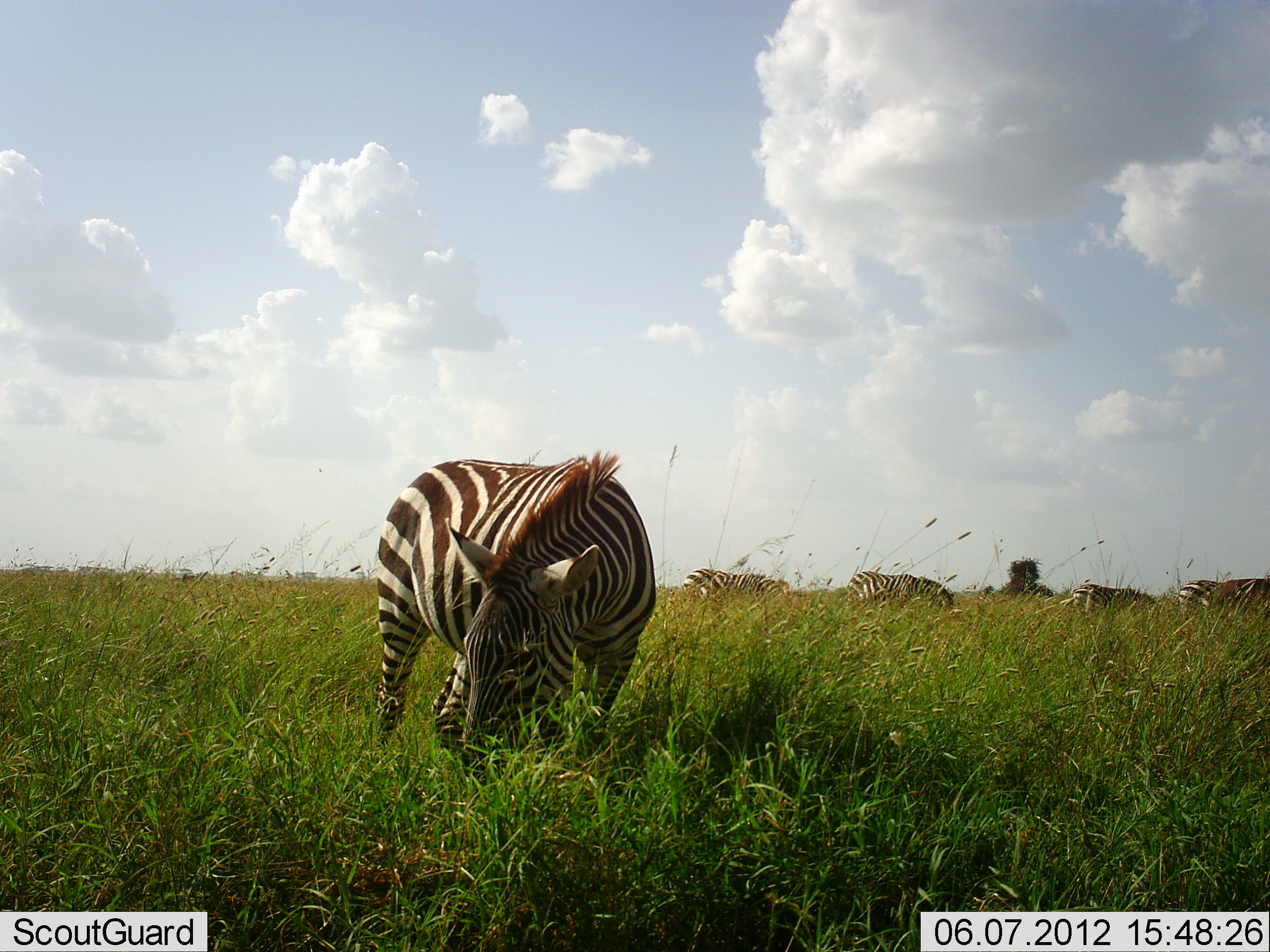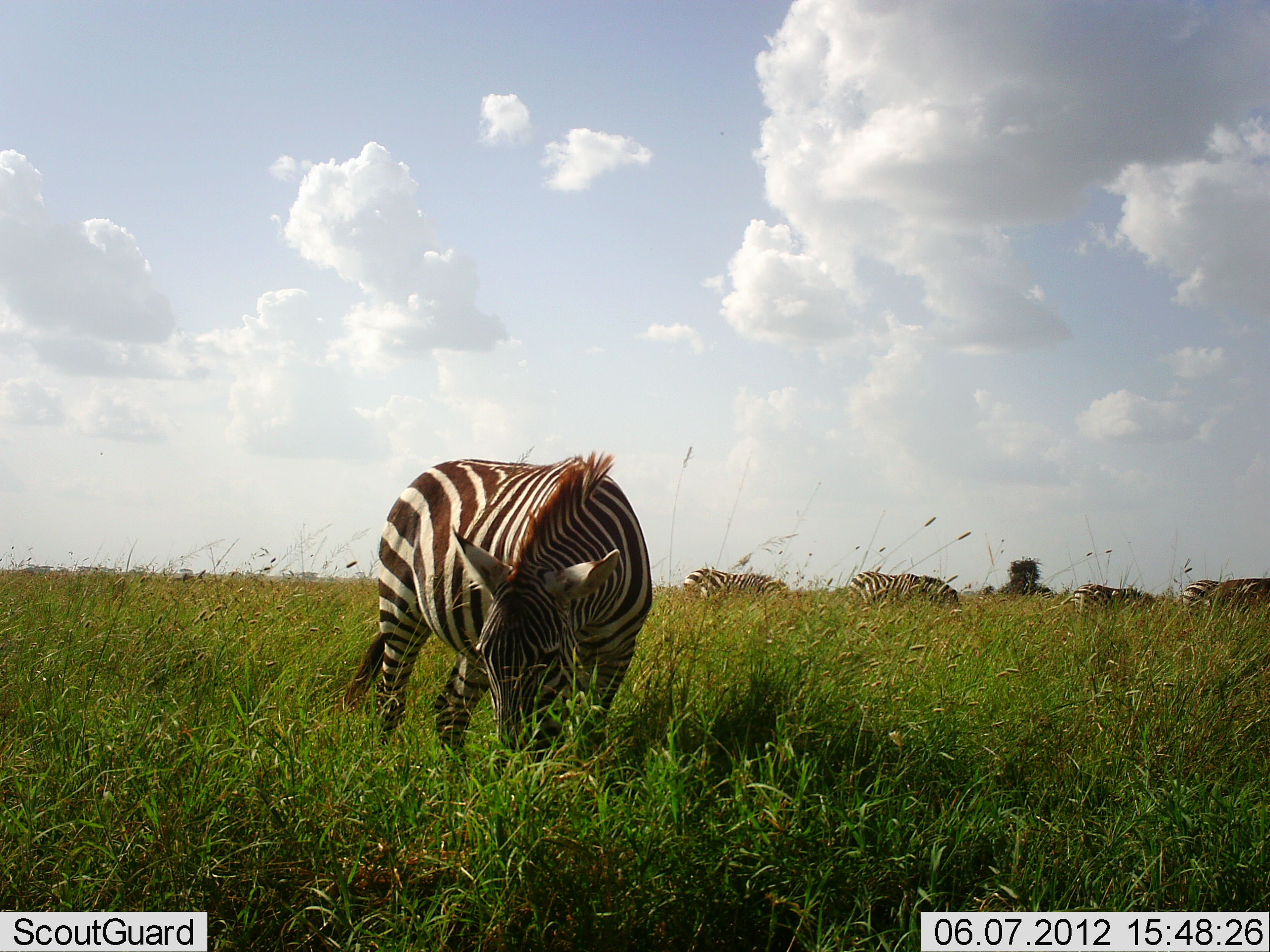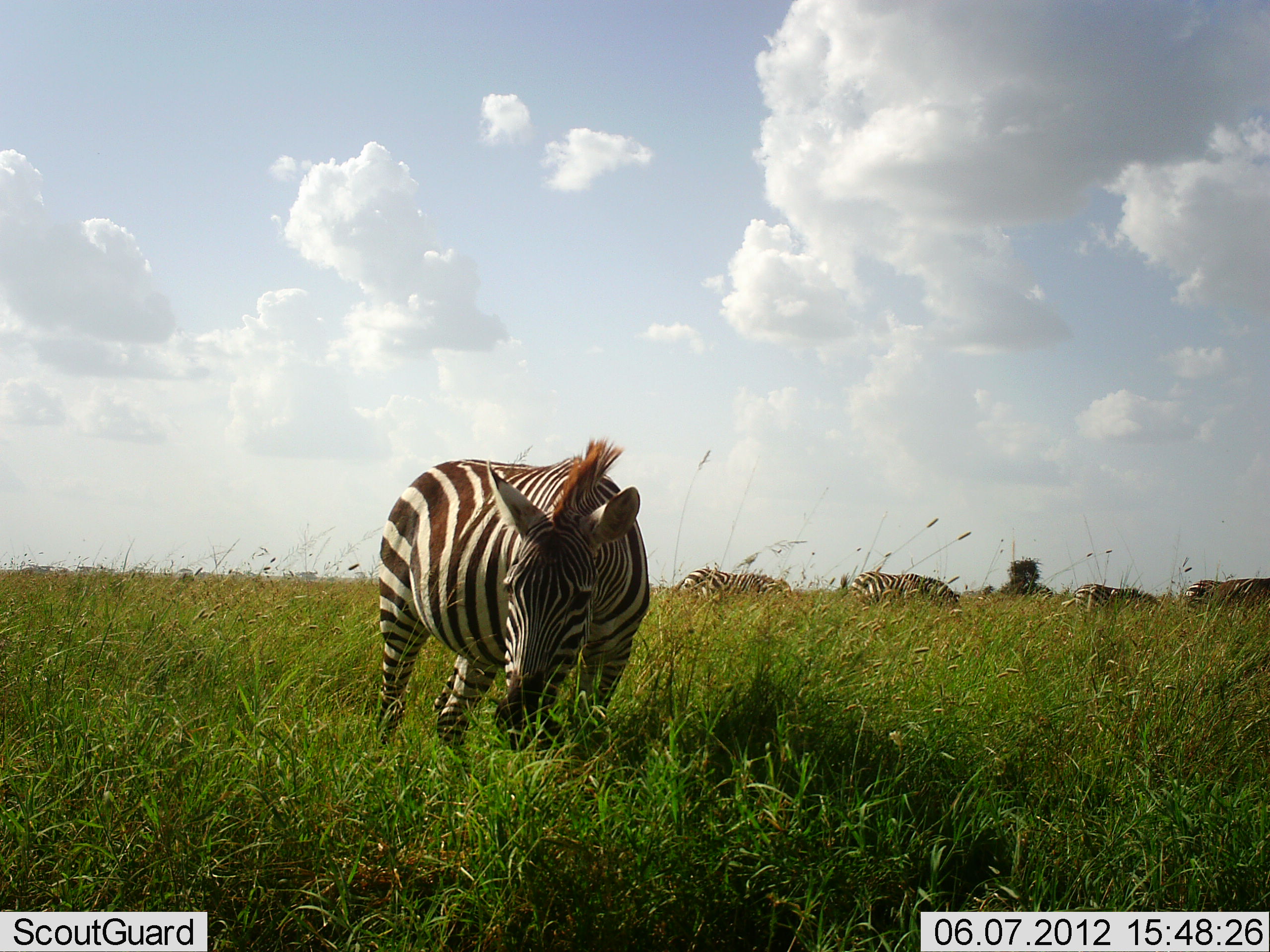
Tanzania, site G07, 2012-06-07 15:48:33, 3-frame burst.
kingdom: Animalia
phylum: Chordata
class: Mammalia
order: Perissodactyla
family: Equidae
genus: Equus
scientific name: Equus quagga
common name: plains zebra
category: zebra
Zebra (plains zebra) (Equus quagga), count 5. Behavior (volunteer vote fractions): standing 60%, resting 10%, moving 10%, interacting 10%. Young present (vote fraction): 0%. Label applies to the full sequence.